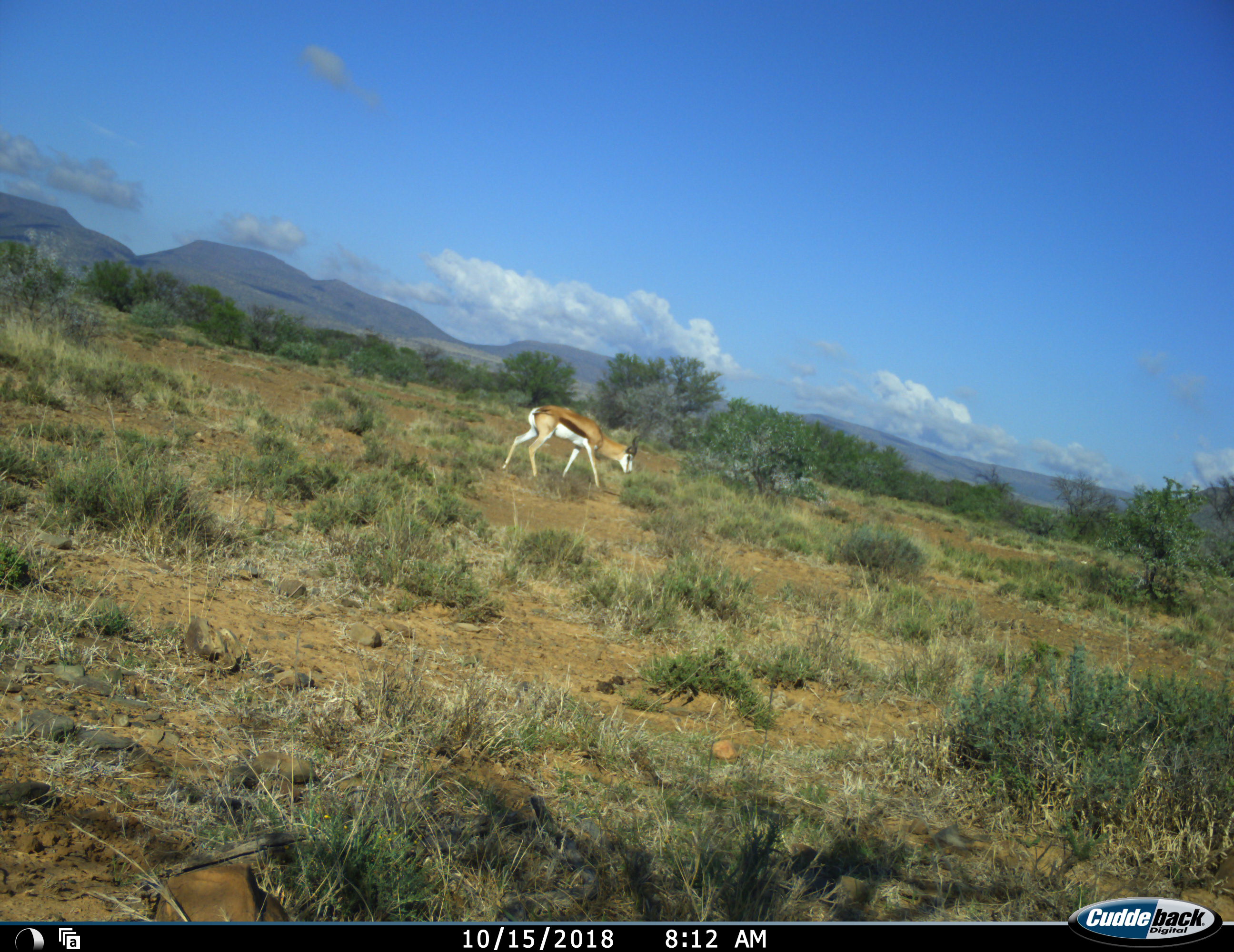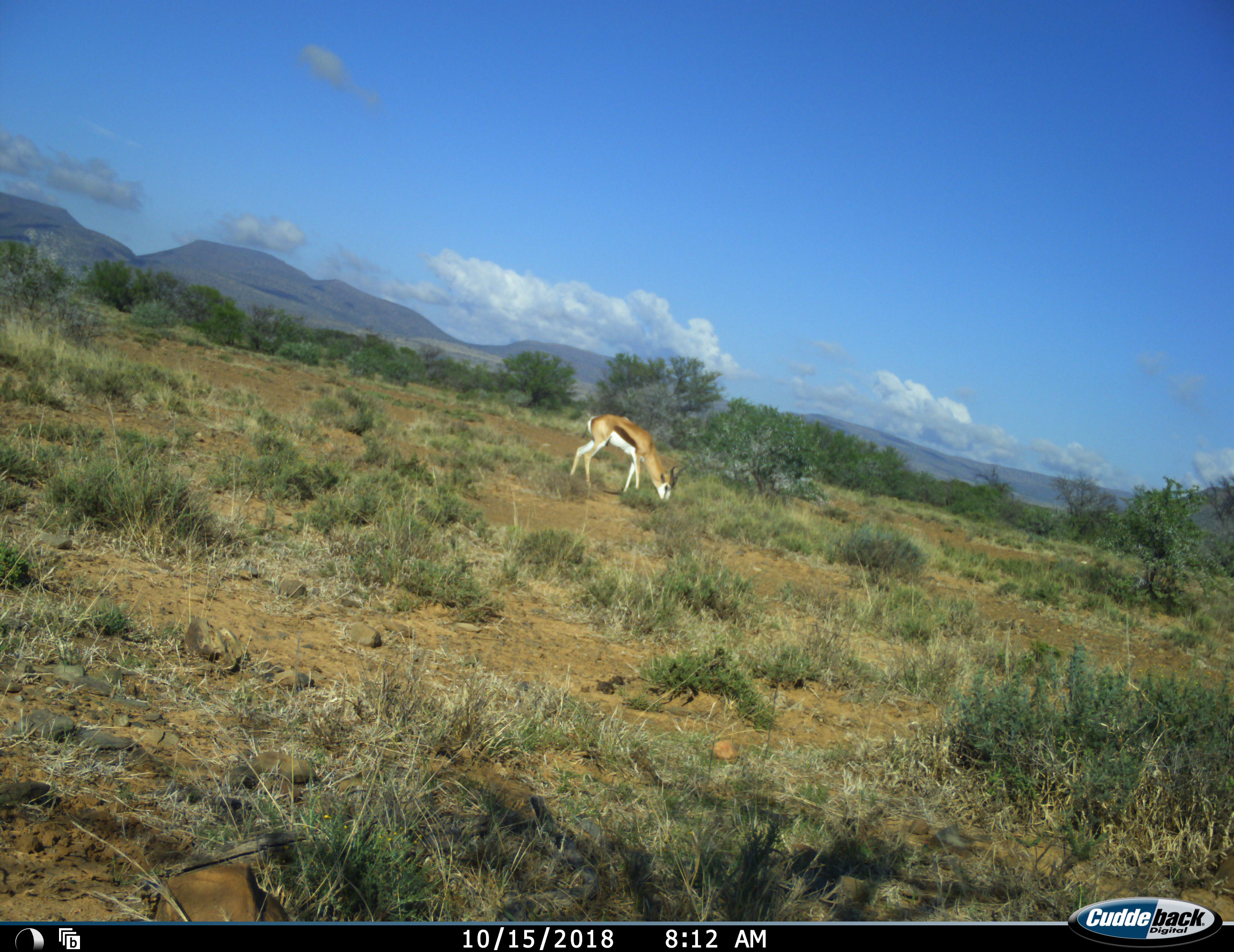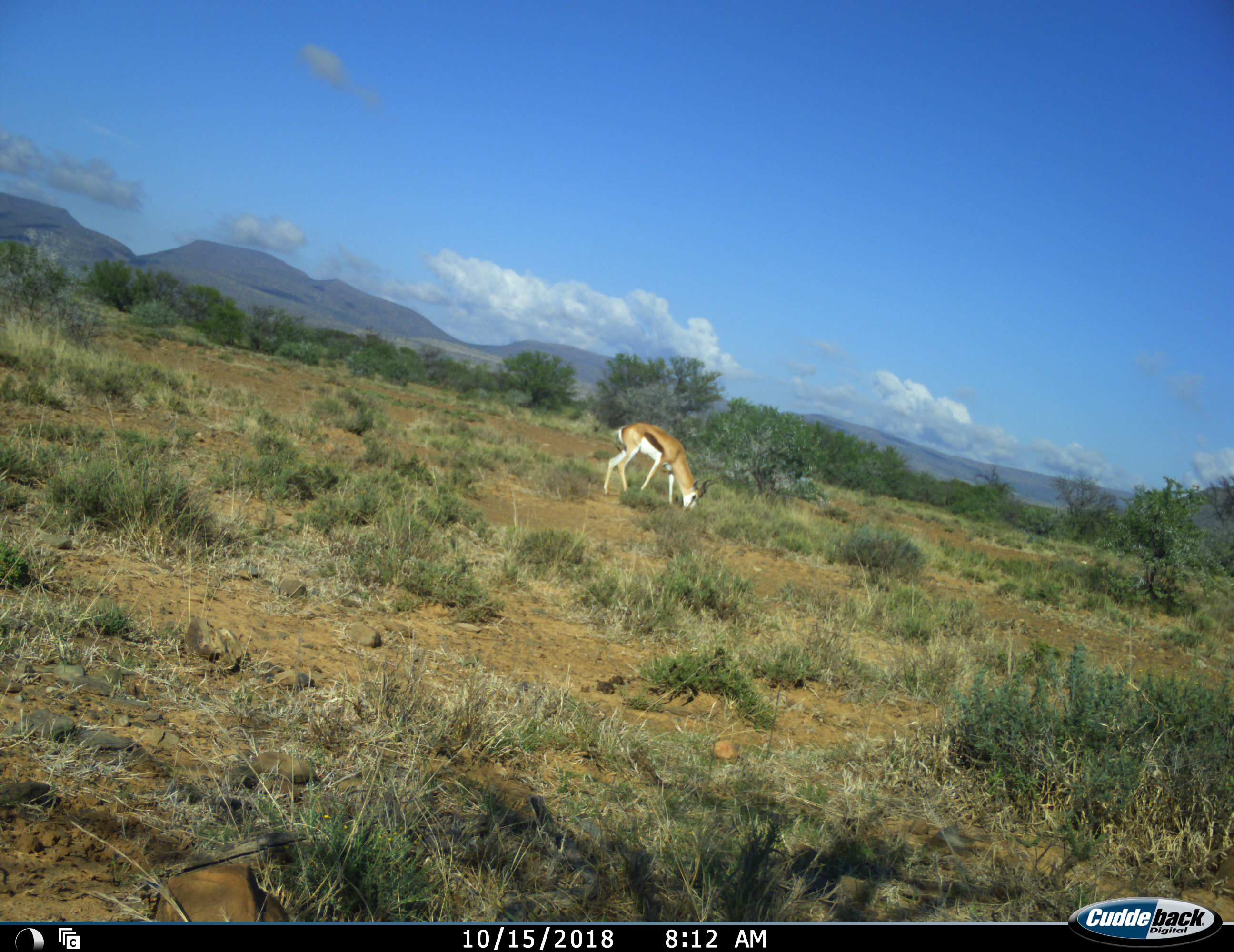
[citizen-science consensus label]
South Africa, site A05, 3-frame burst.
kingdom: Animalia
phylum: Chordata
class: Mammalia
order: Artiodactyla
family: Bovidae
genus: Antidorcas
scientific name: Antidorcas marsupialis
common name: springbok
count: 1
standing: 0%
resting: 0%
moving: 62%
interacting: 0%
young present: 0%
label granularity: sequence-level